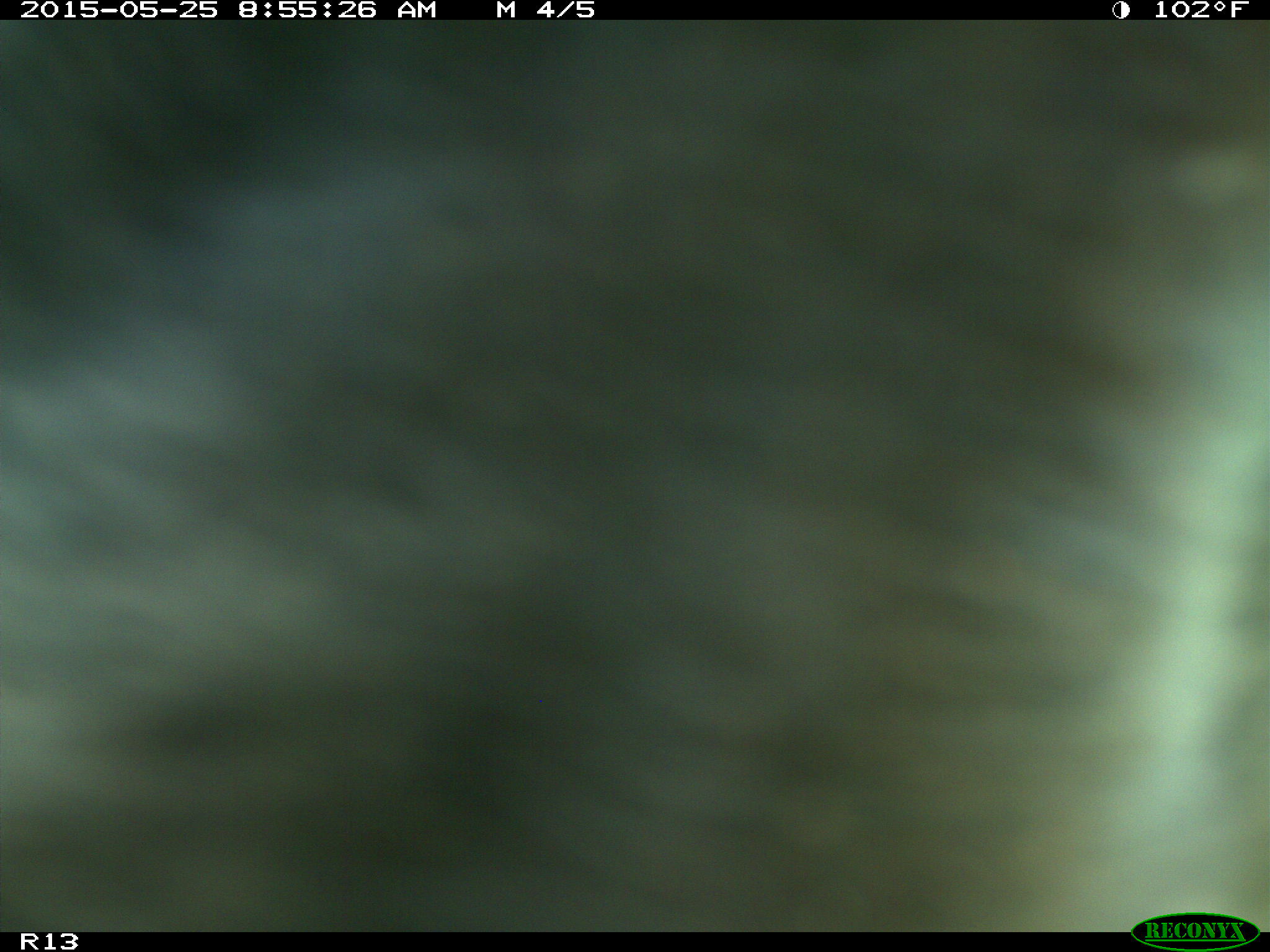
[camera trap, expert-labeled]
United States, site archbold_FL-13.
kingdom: Animalia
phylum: Chordata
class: Mammalia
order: Artiodactyla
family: Bovidae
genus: Bos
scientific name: Bos taurus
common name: domestic cow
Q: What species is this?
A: Bos taurus (domestic cow).